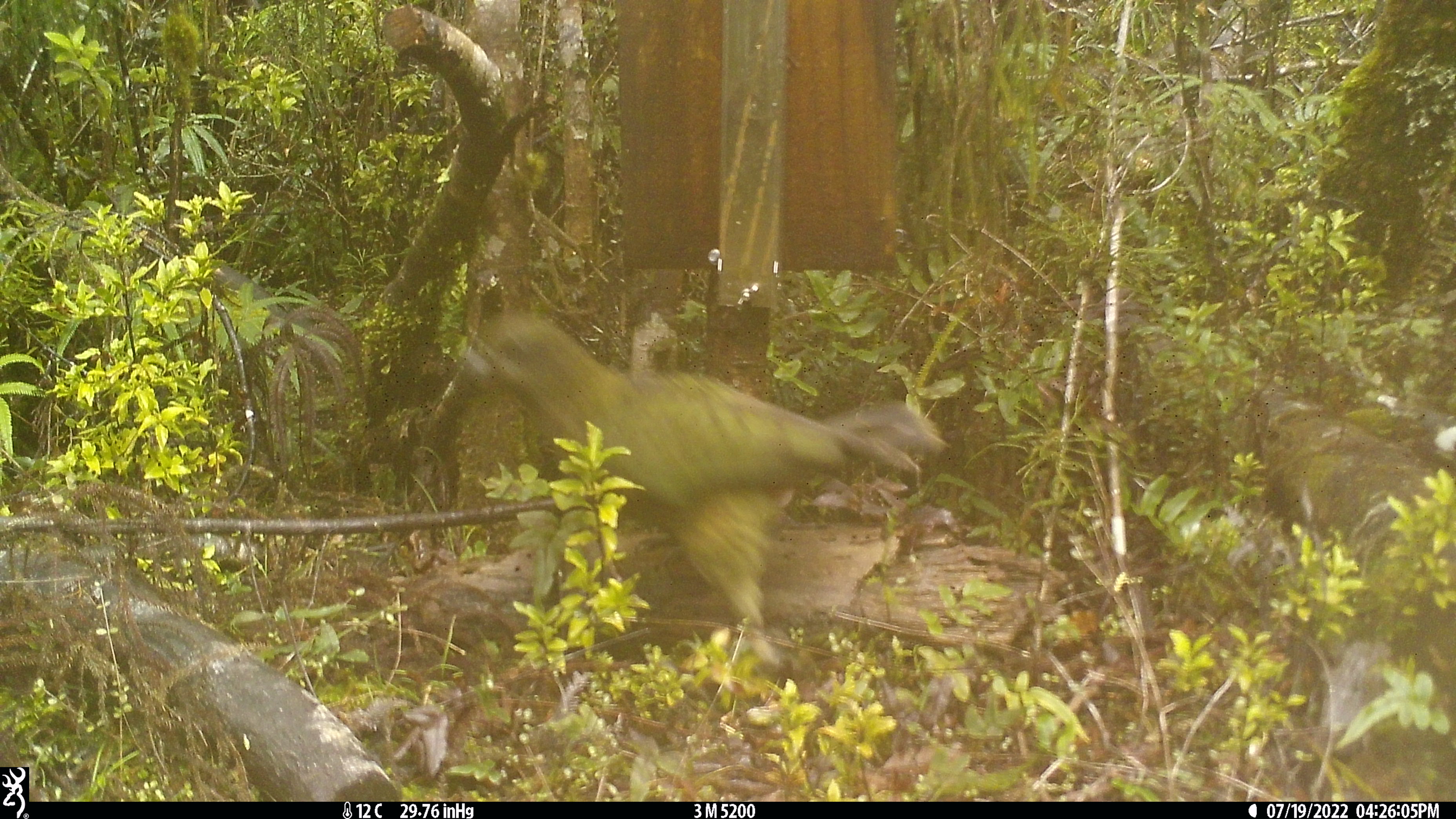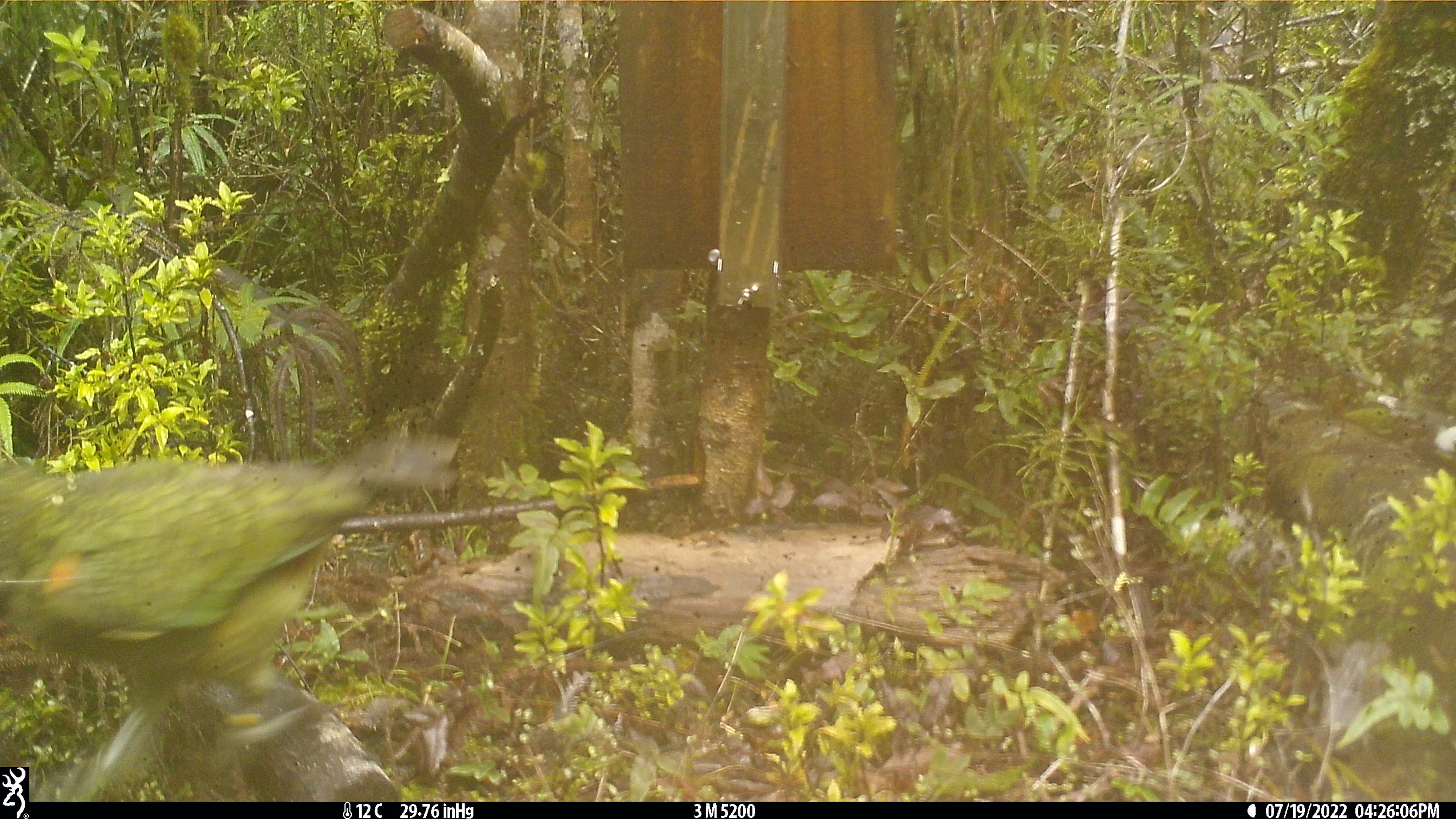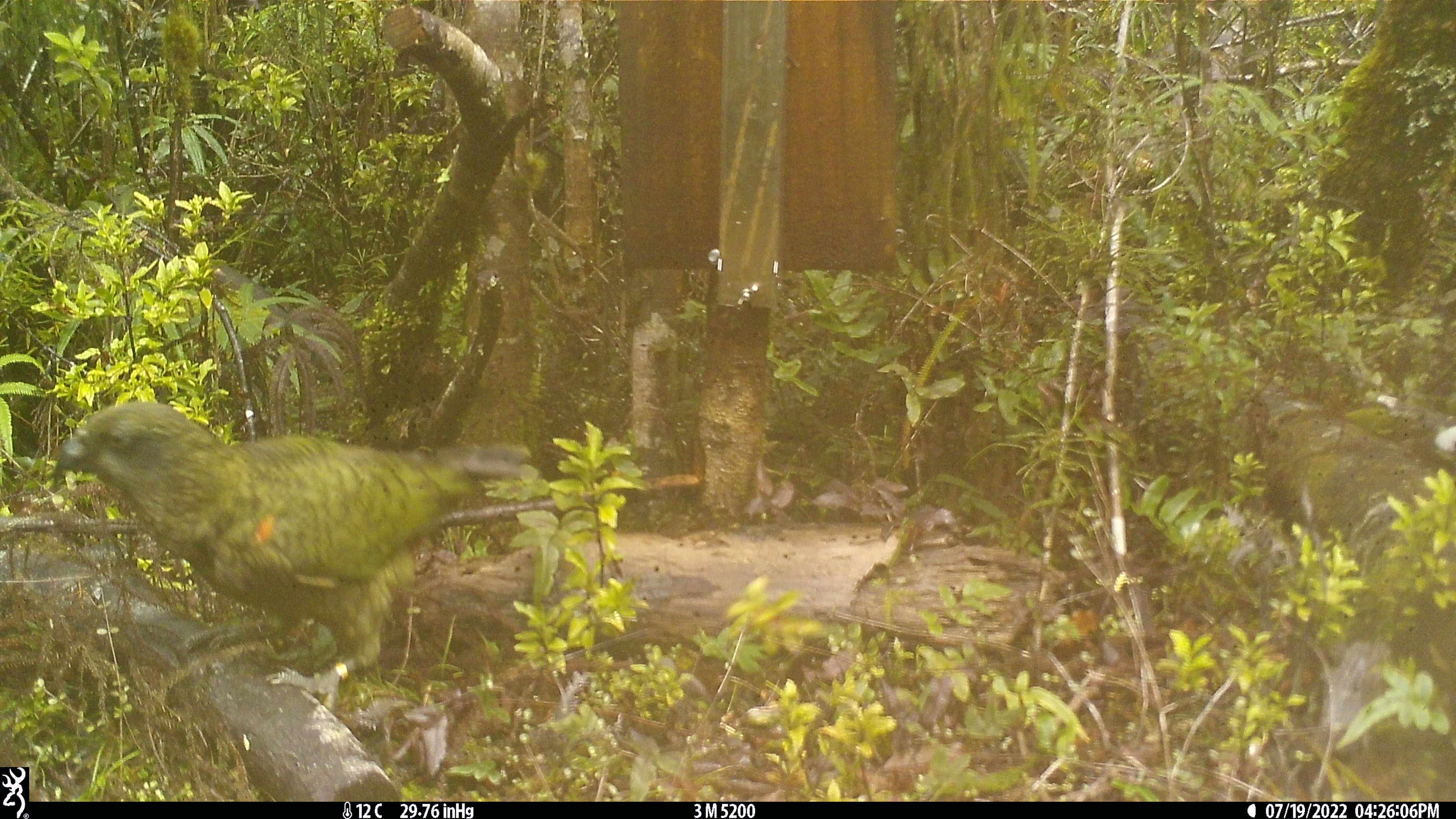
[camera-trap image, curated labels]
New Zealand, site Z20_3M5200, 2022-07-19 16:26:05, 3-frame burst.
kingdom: Animalia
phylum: Chordata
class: Aves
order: Psittaciformes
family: Strigopidae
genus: Nestor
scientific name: Nestor notabilis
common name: kea